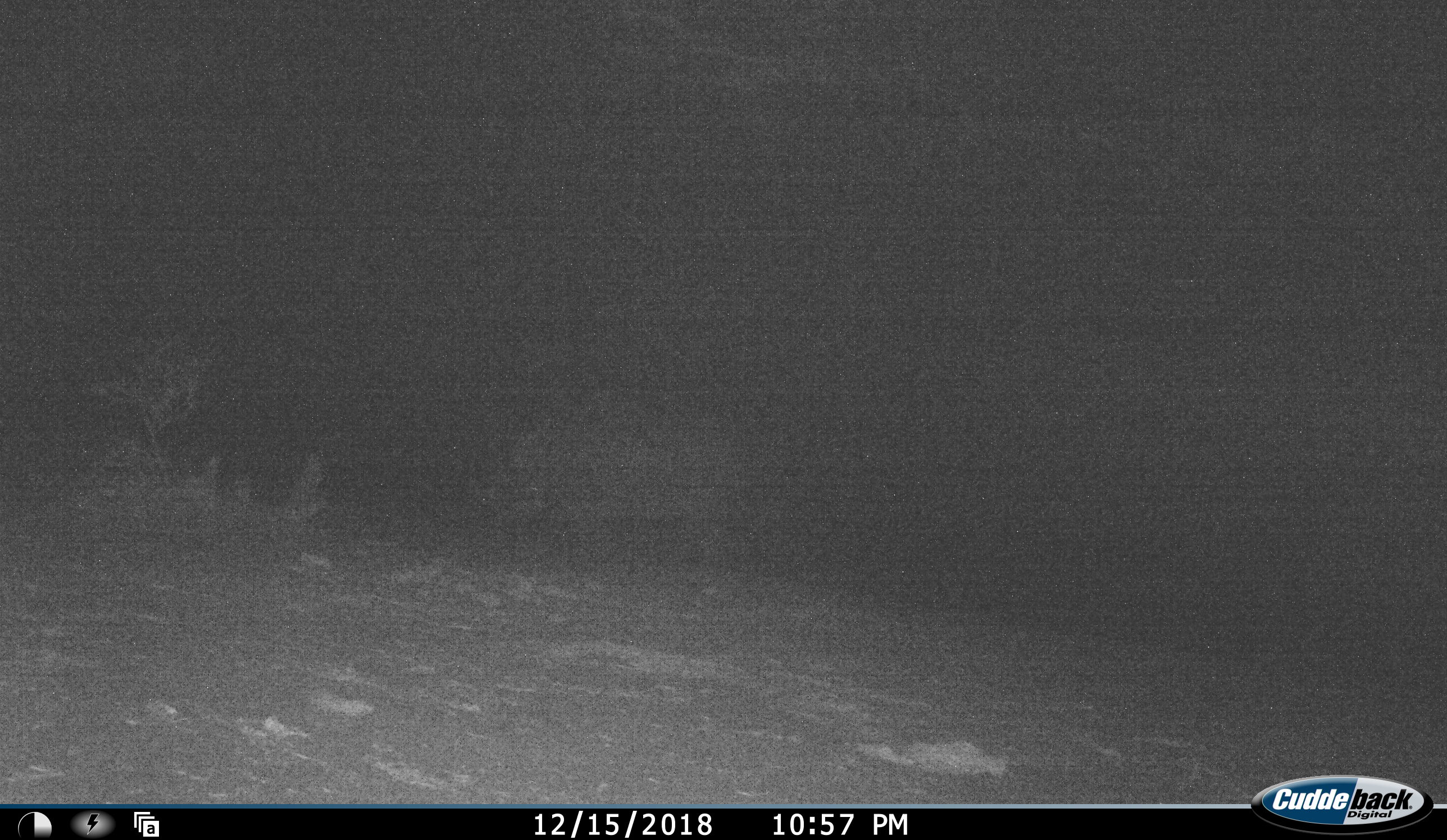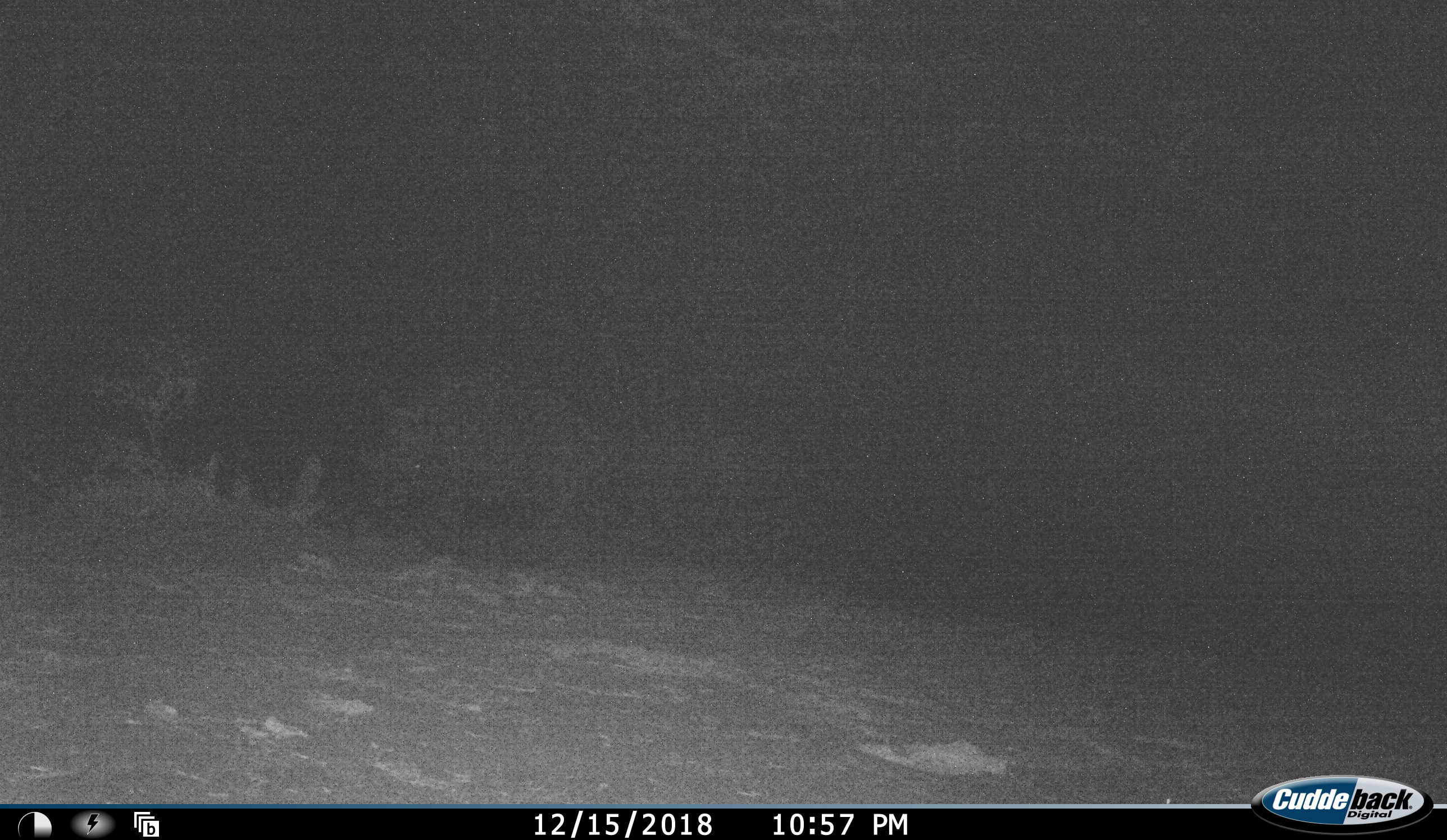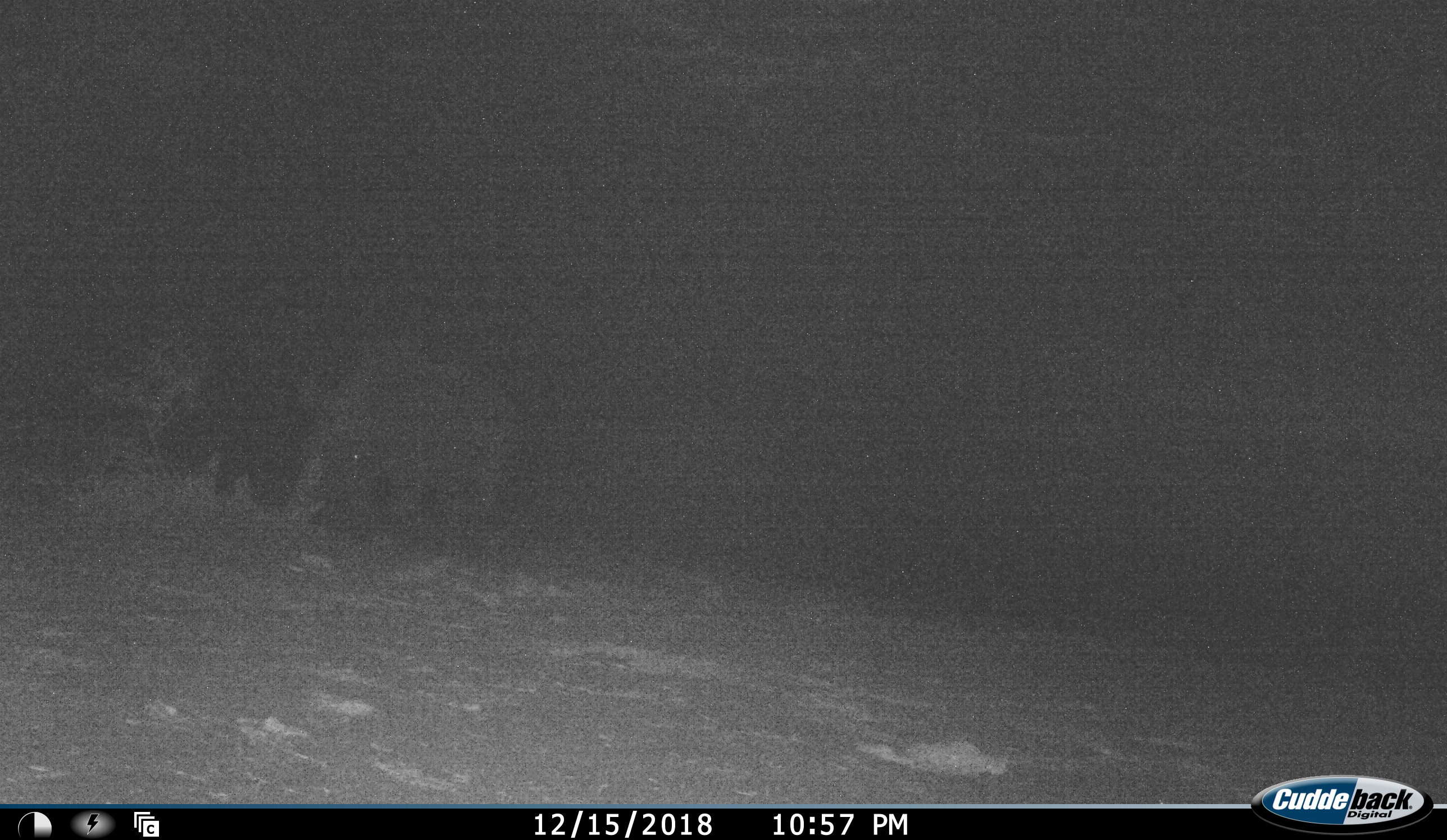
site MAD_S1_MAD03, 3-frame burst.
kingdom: Animalia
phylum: Chordata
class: Mammalia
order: Perissodactyla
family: Rhinocerotidae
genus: Ceratotherium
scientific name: Ceratotherium simum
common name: white rhinoceros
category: rhinoceroswhite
Rhinoceroswhite (white rhinoceros) (Ceratotherium simum), count 1. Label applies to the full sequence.